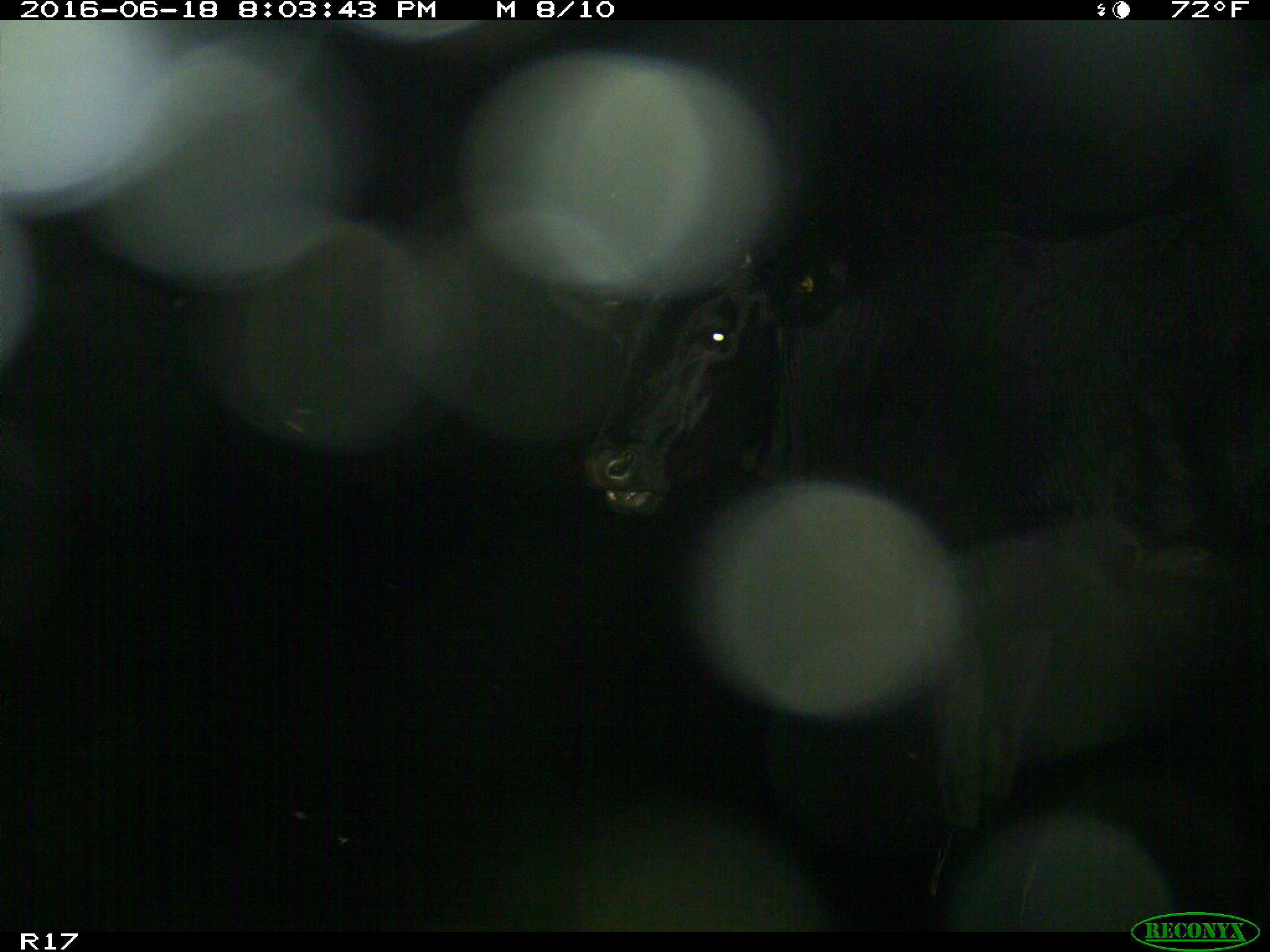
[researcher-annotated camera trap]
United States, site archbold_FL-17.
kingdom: Animalia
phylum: Chordata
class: Mammalia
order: Artiodactyla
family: Bovidae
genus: Bos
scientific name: Bos taurus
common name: domestic cow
Bos taurus (domestic cow).